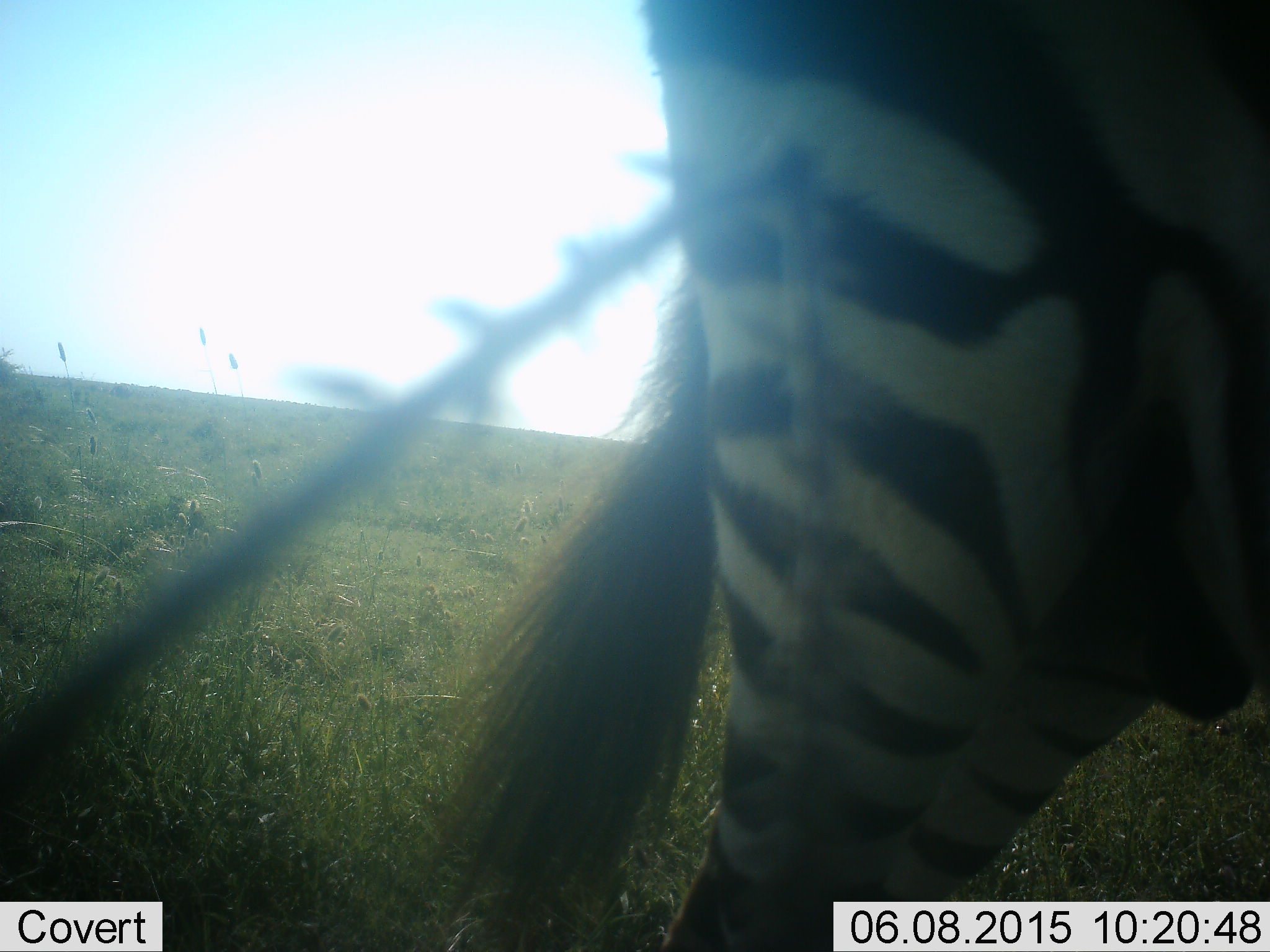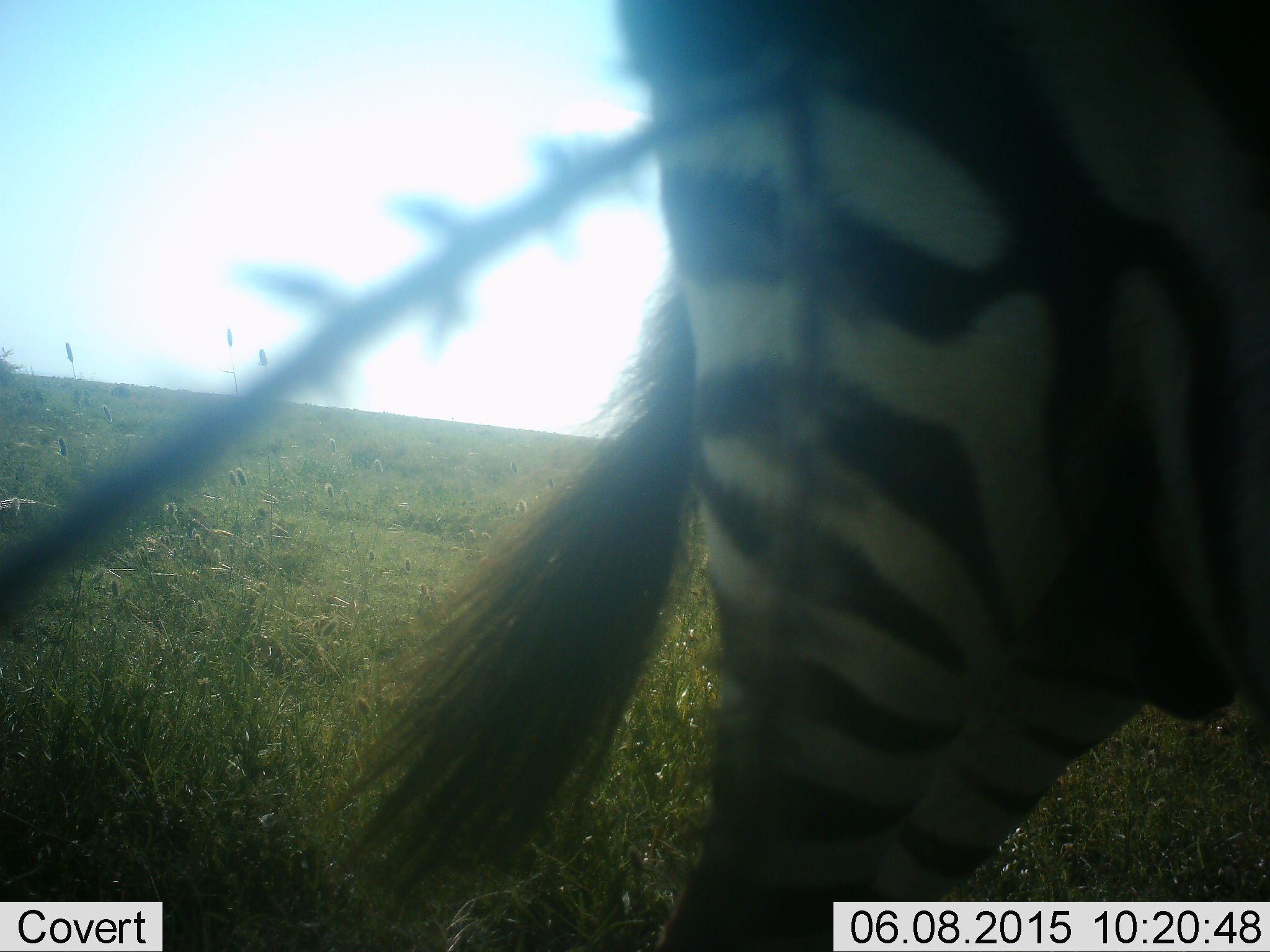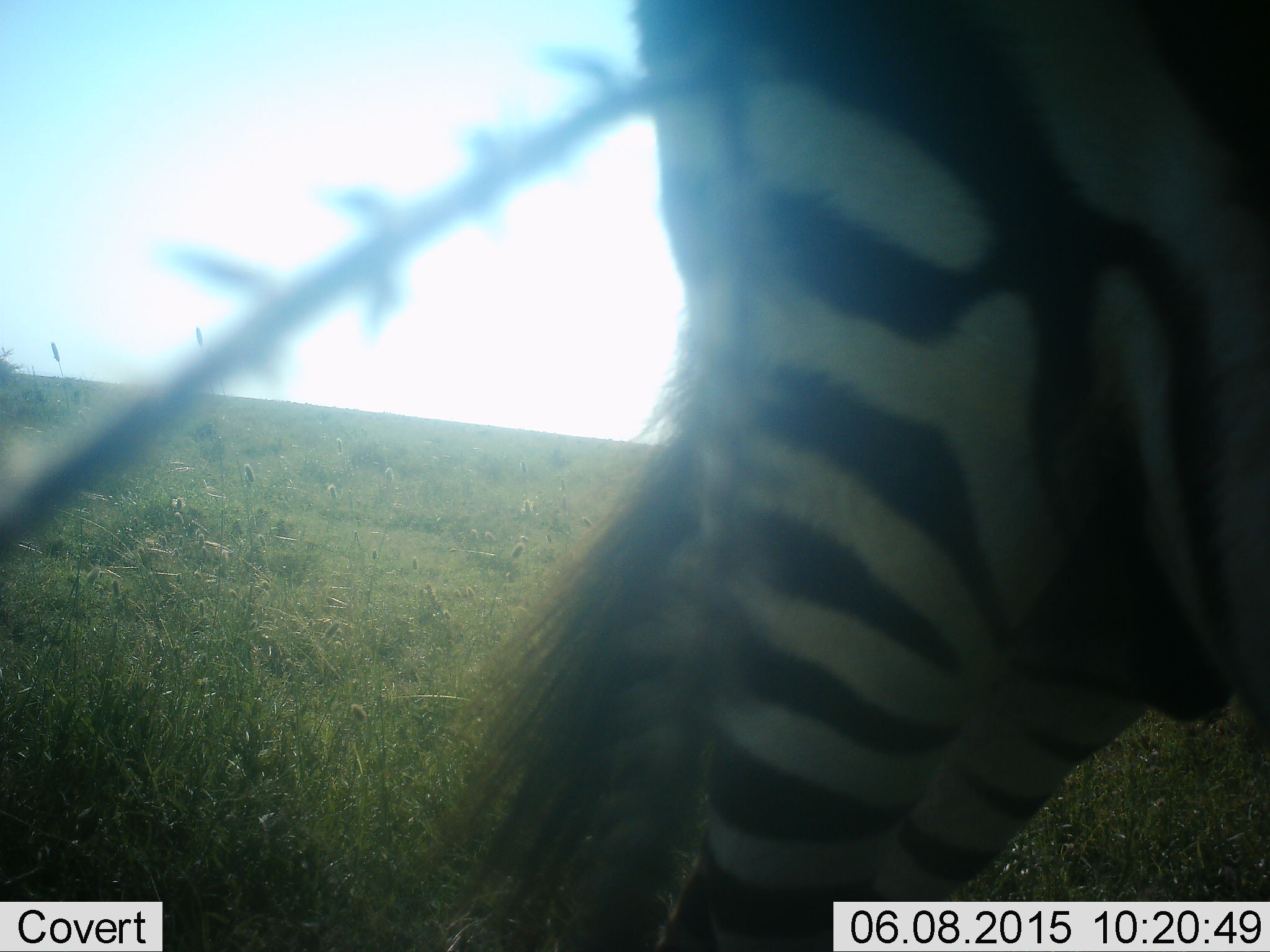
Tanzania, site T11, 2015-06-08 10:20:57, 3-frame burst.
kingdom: Animalia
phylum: Chordata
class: Mammalia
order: Perissodactyla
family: Equidae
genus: Equus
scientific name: Equus quagga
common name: plains zebra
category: zebra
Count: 1.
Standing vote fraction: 90%.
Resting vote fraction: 0%.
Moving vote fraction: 10%.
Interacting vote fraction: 0%.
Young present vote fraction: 0%.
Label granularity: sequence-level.